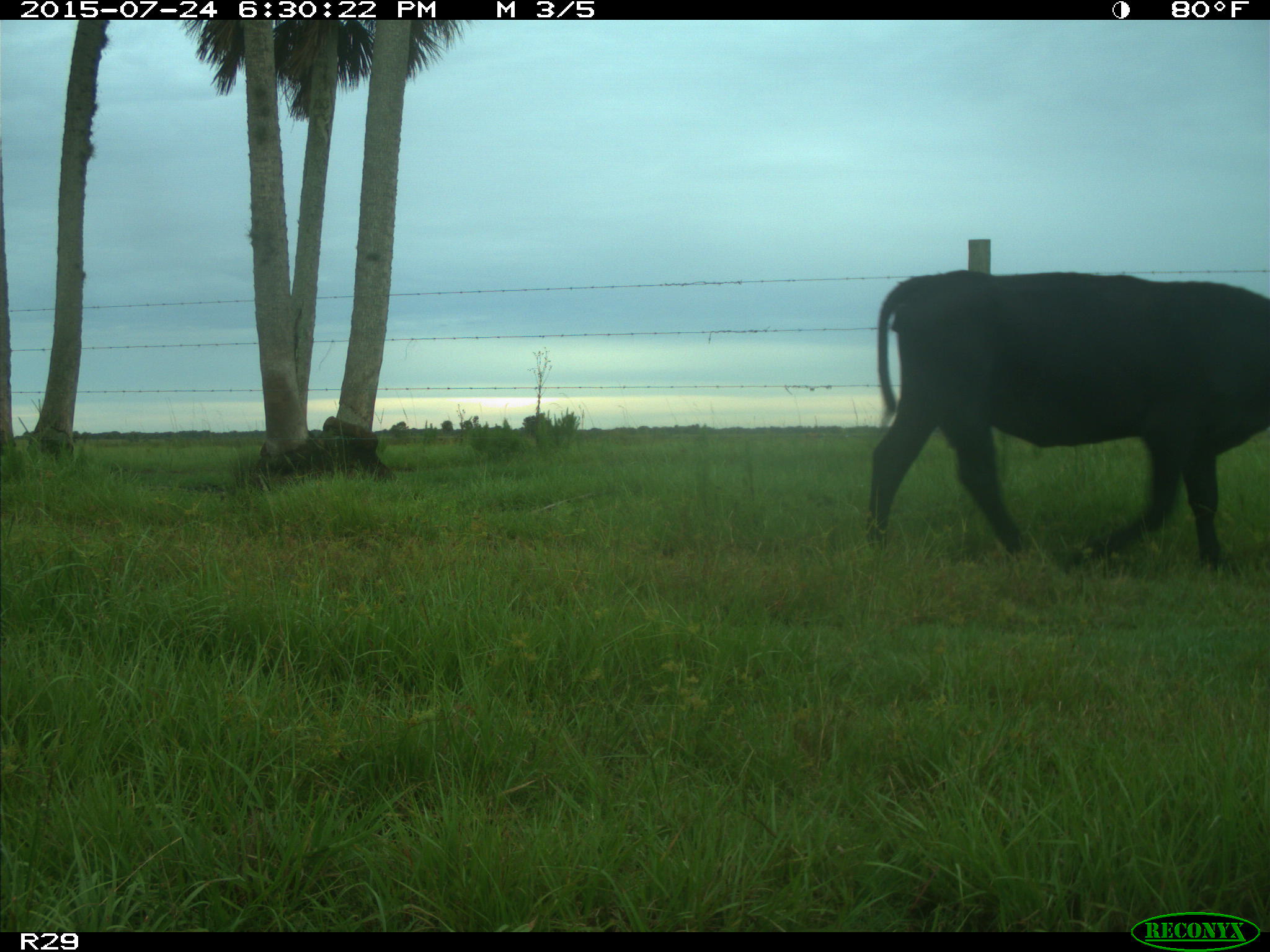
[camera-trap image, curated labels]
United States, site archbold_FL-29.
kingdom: Animalia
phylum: Chordata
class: Mammalia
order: Artiodactyla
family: Bovidae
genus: Bos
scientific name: Bos taurus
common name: domestic cow